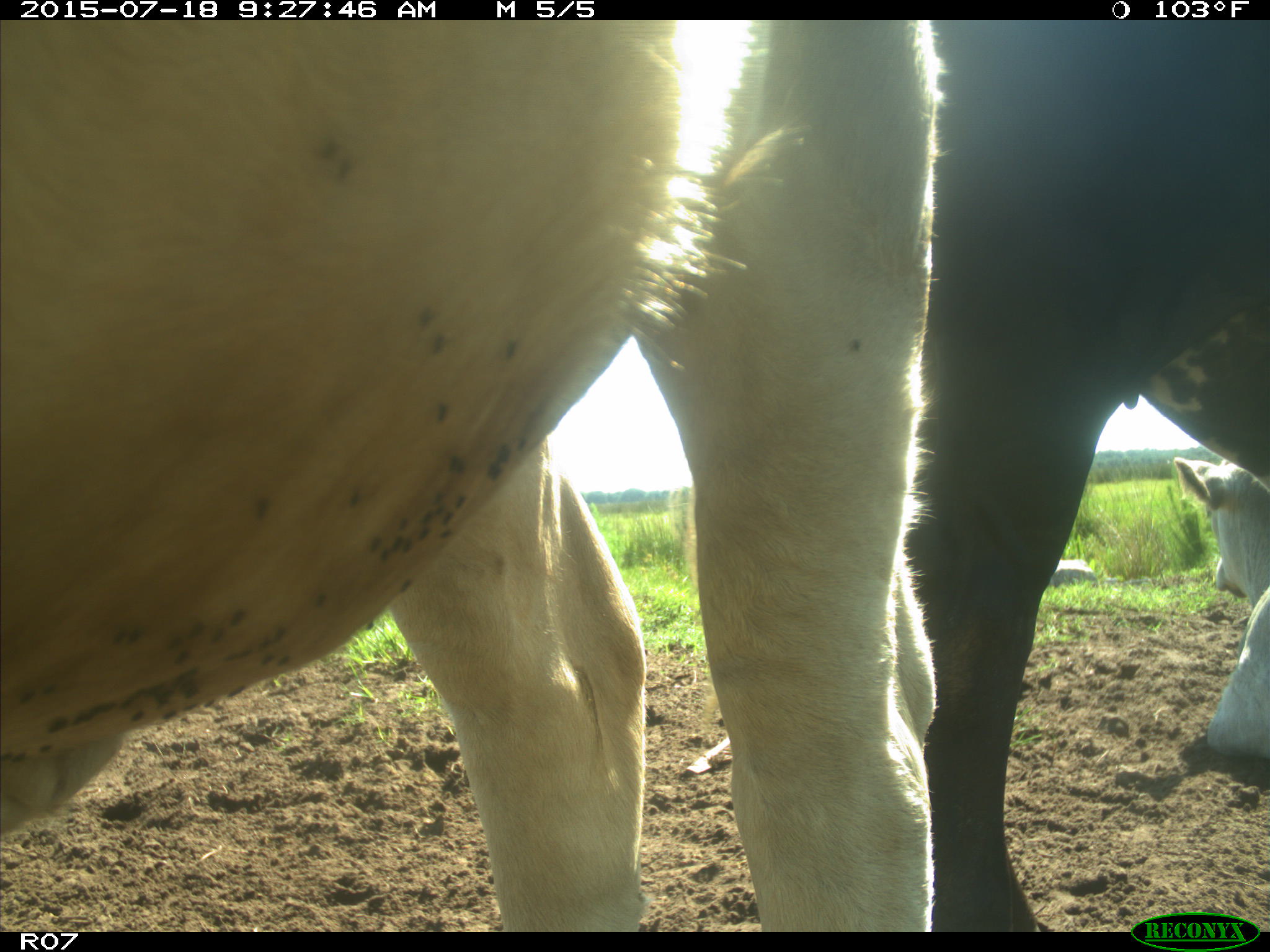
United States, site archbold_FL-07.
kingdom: Animalia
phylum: Chordata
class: Mammalia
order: Artiodactyla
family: Bovidae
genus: Bos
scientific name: Bos taurus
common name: domestic cow